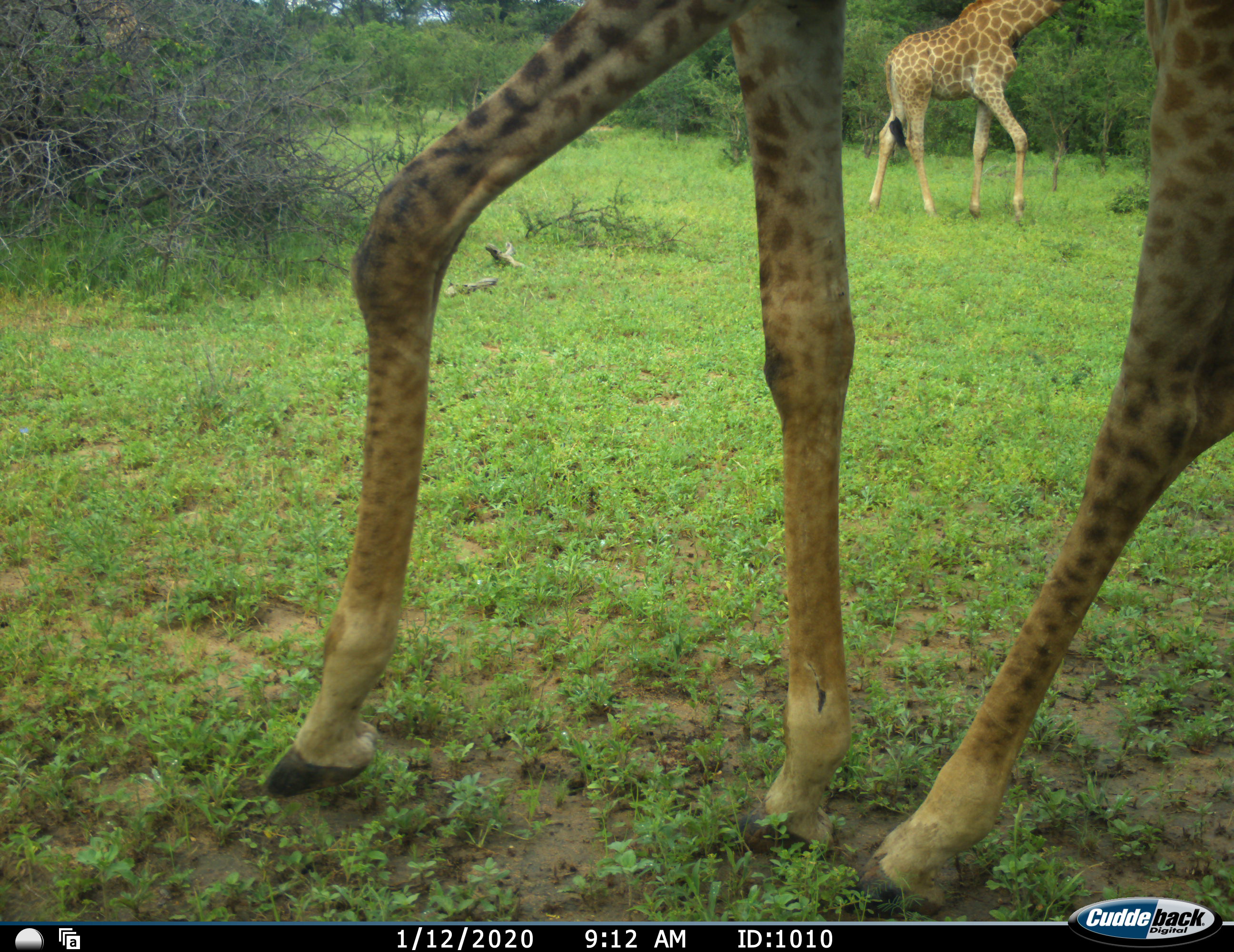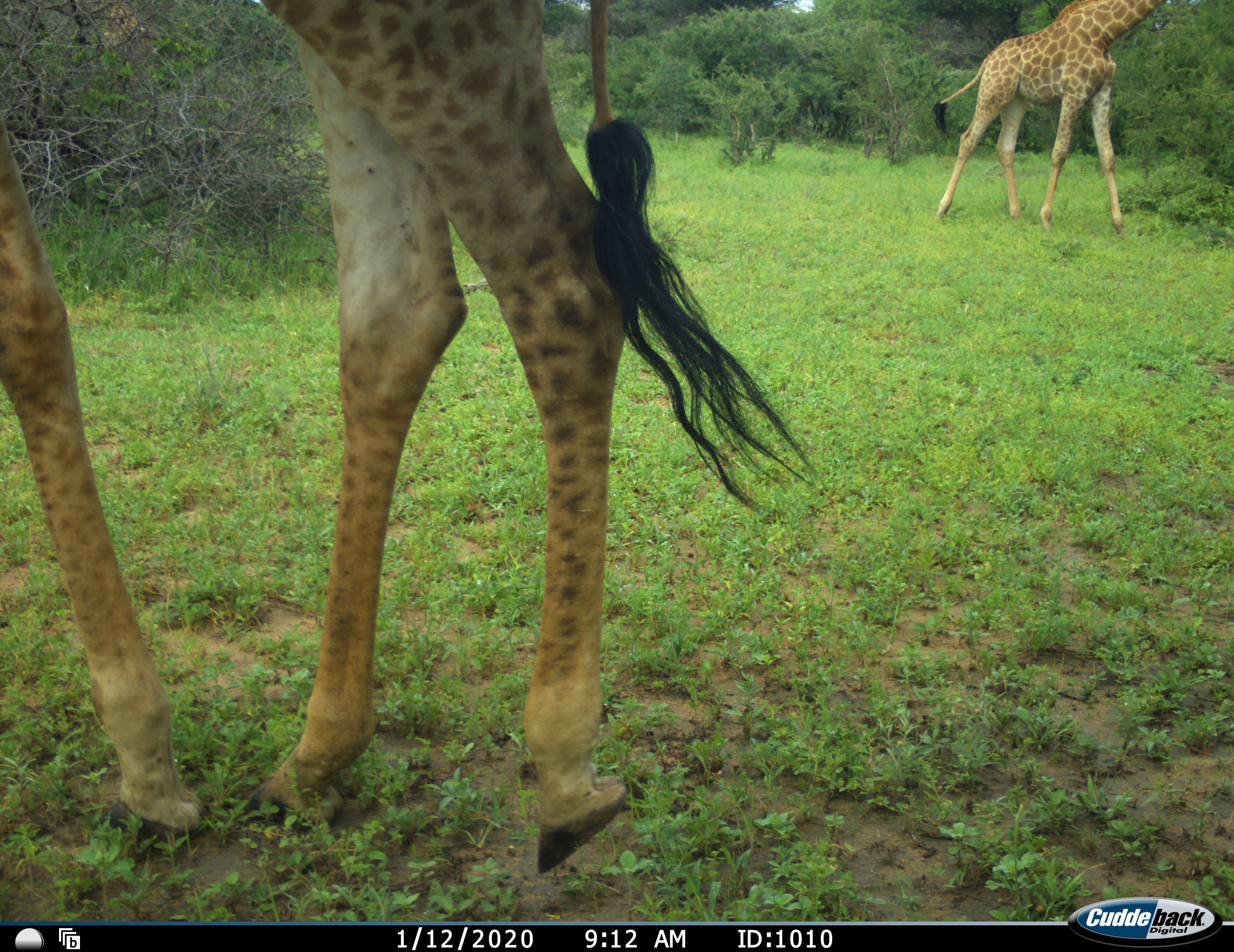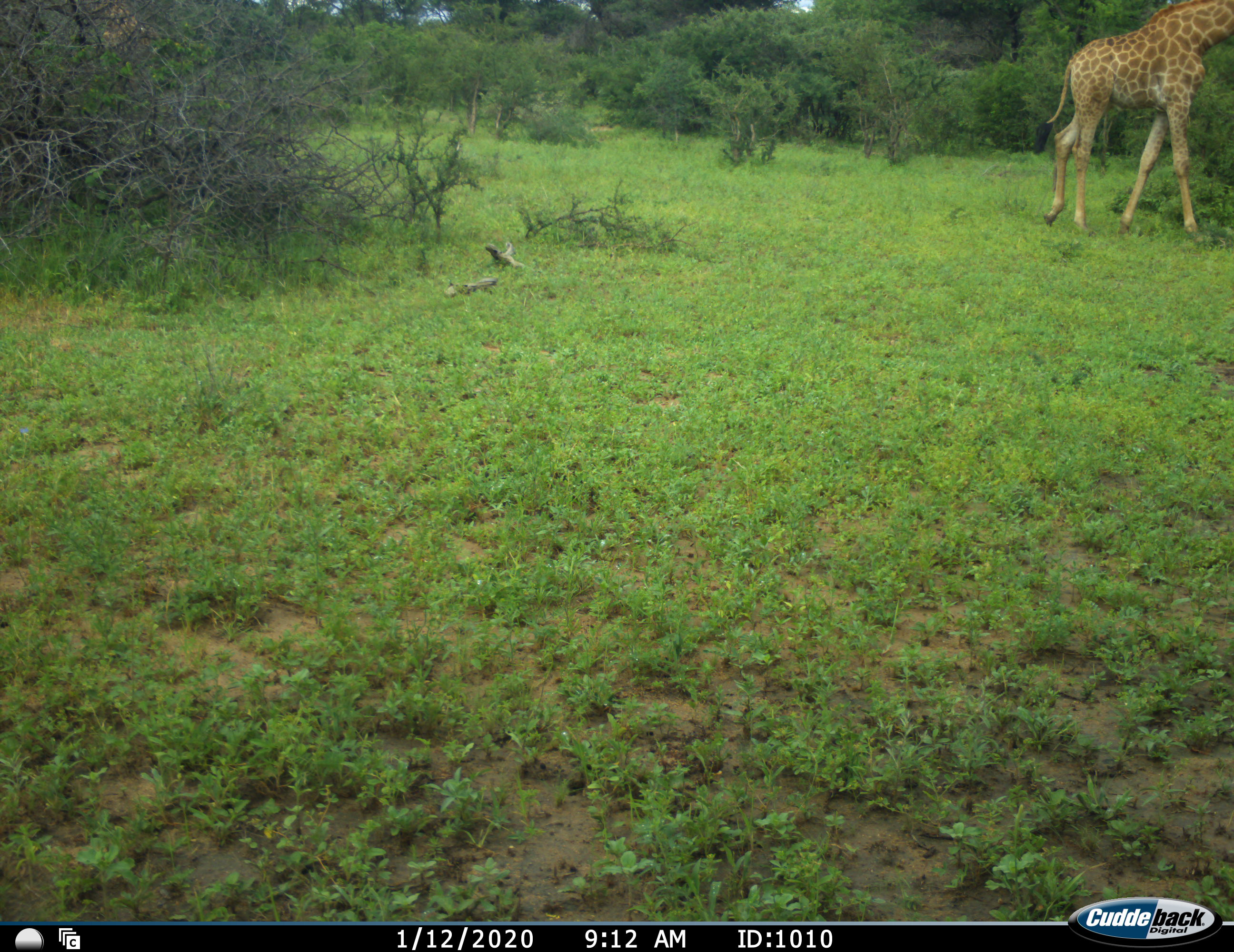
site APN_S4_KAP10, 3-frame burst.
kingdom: Animalia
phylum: Chordata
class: Mammalia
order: Artiodactyla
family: Giraffidae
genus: Giraffa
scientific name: Giraffa camelopardalis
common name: giraffe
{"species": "giraffe (Giraffa camelopardalis)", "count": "2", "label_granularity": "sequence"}